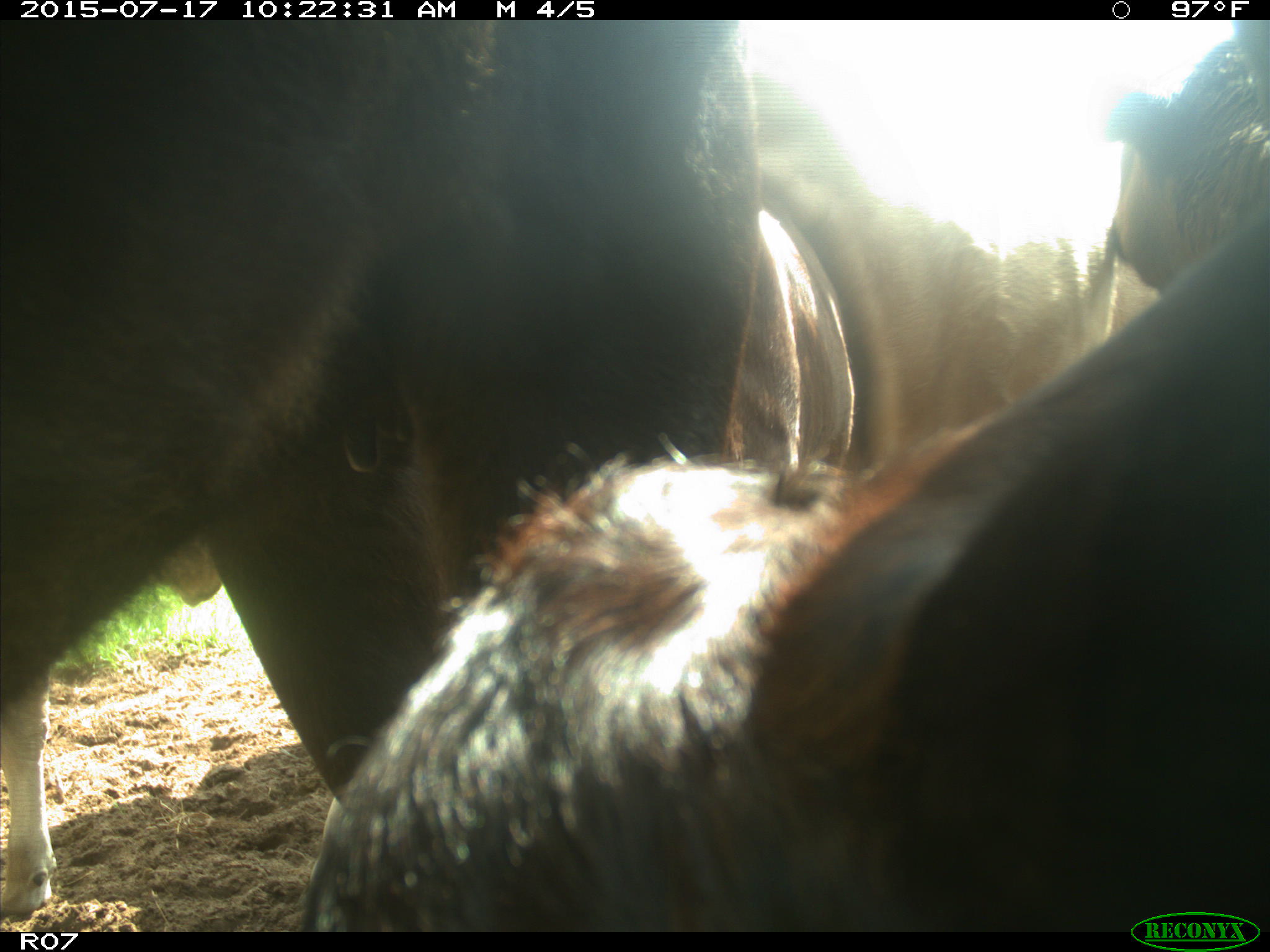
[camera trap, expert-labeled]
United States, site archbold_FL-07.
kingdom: Animalia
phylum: Chordata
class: Mammalia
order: Artiodactyla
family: Bovidae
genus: Bos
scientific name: Bos taurus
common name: domestic cow